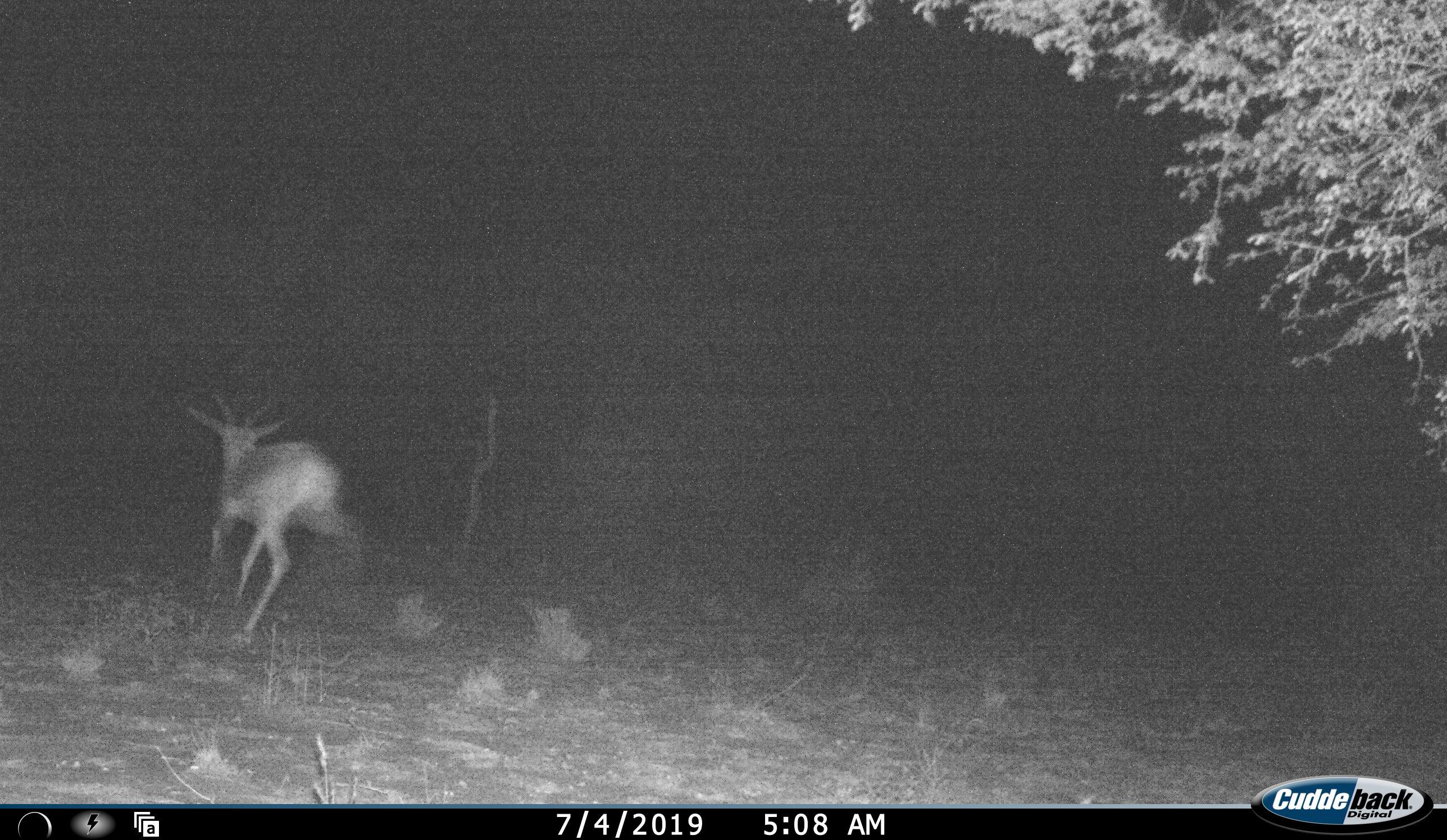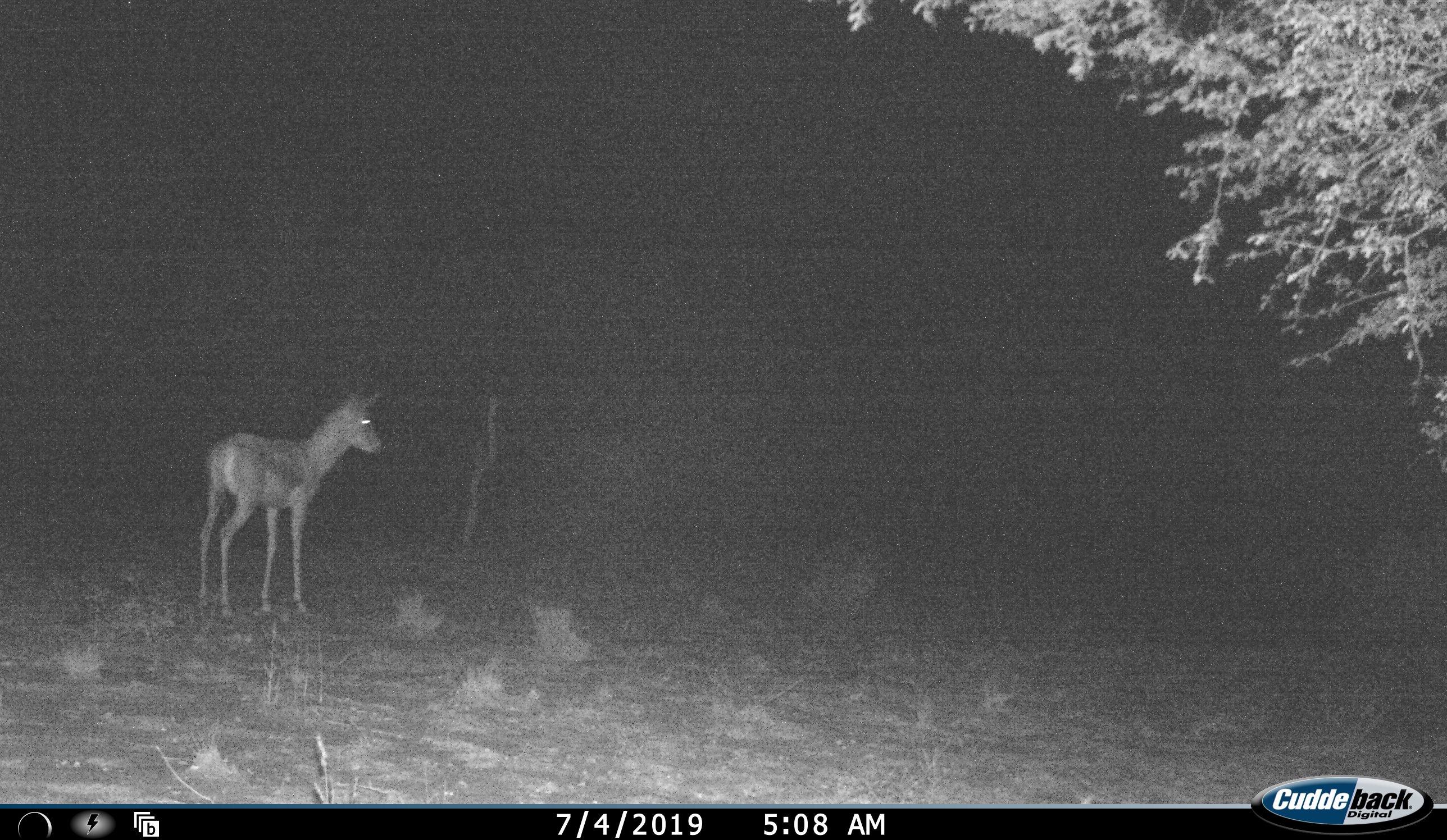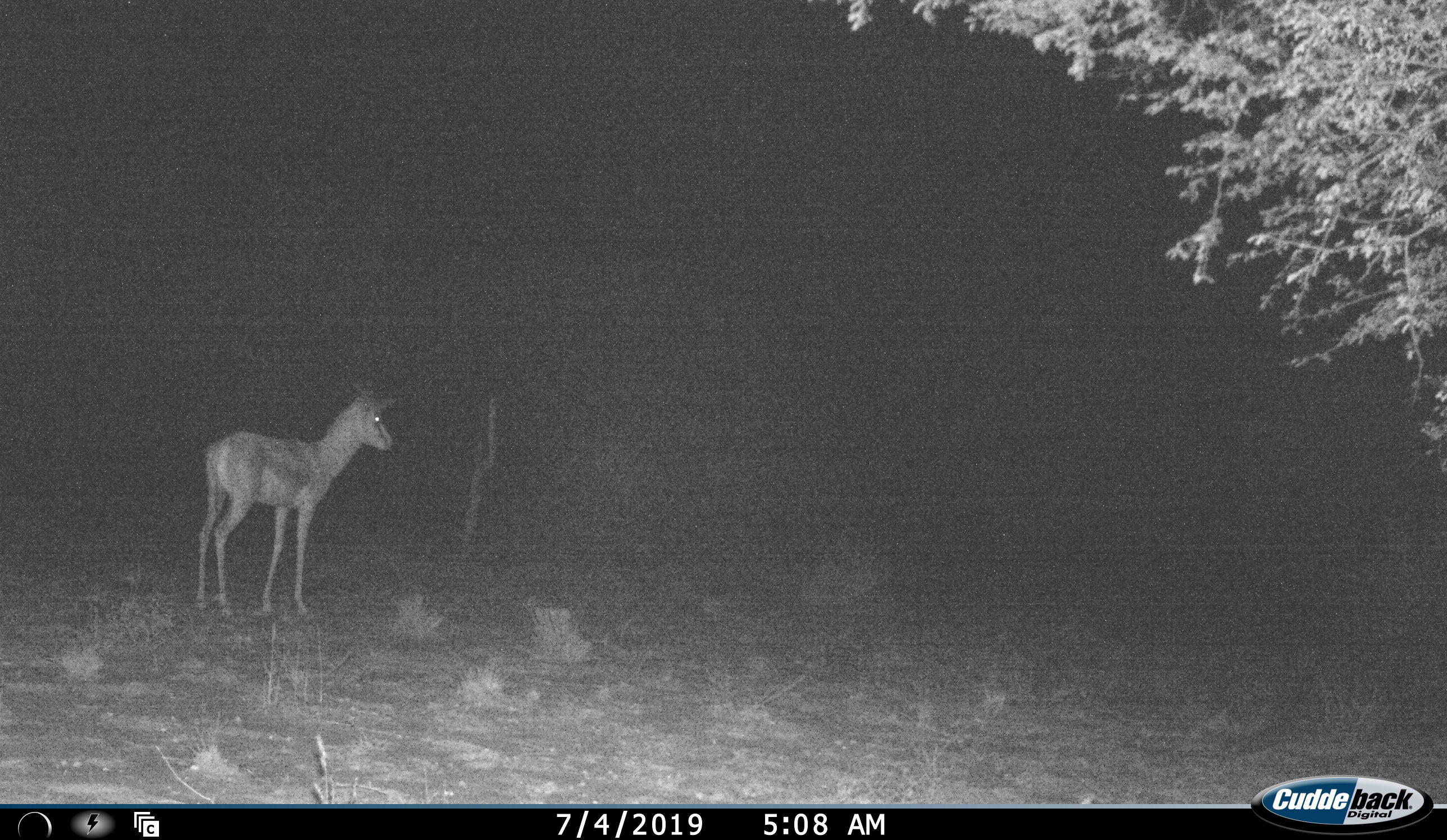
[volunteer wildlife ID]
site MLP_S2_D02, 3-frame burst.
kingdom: Animalia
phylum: Chordata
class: Mammalia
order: Artiodactyla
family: Bovidae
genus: Antidorcas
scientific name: Antidorcas marsupialis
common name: springbok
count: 1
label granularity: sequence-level